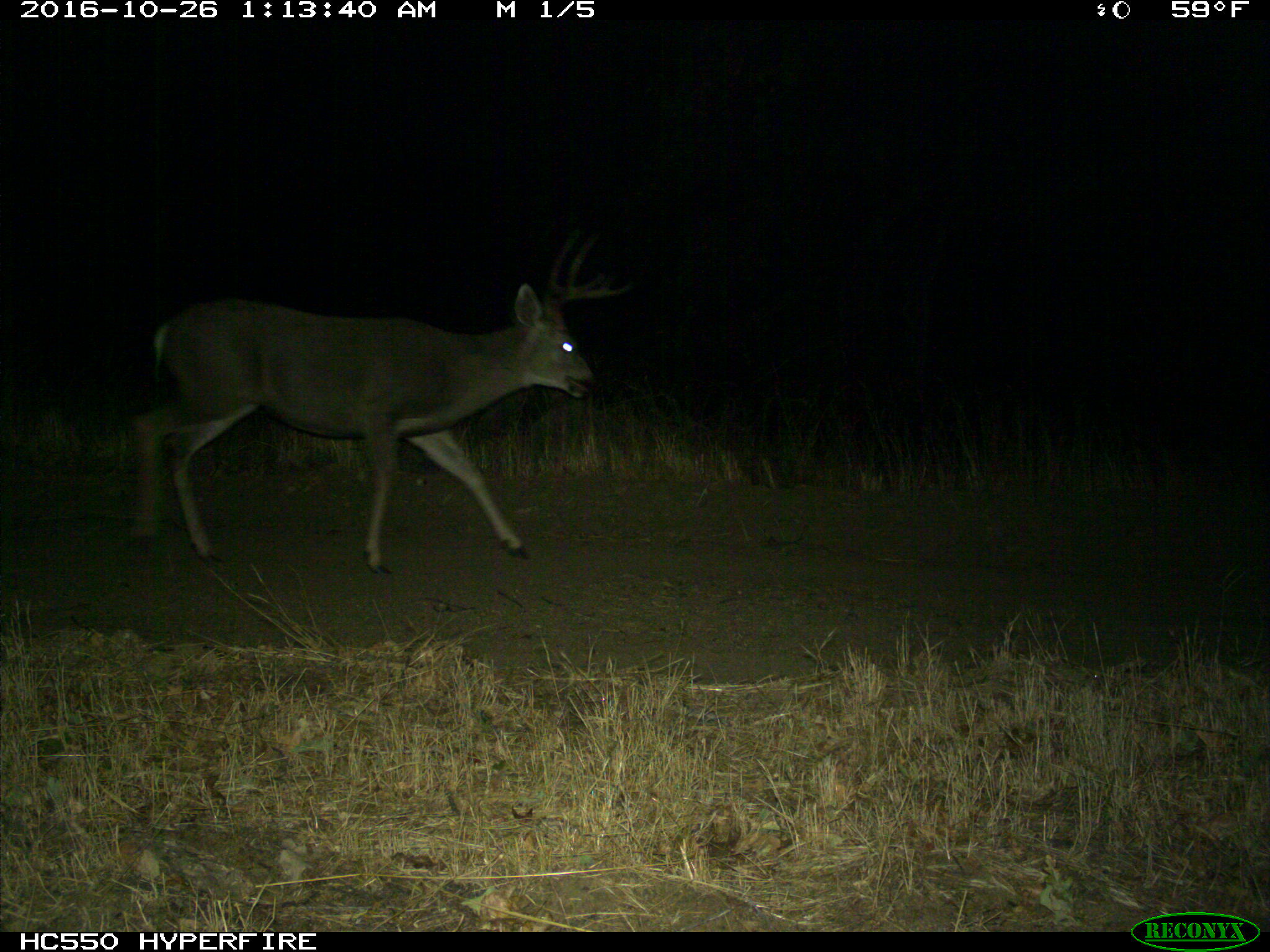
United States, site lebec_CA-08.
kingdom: Animalia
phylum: Chordata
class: Mammalia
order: Artiodactyla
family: Cervidae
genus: Odocoileus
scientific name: Odocoileus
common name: deer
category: unidentified deer